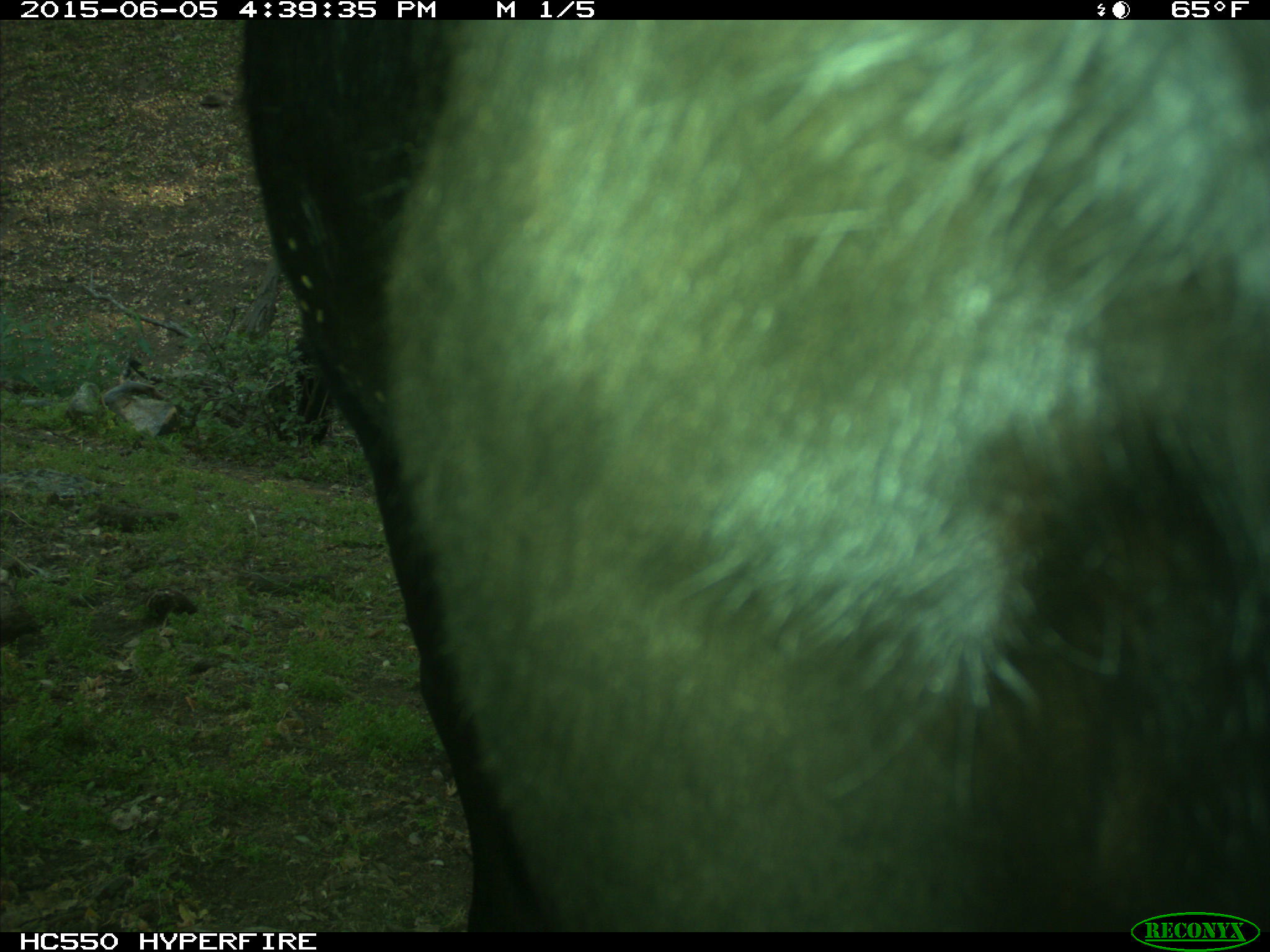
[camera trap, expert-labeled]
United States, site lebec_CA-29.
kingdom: Animalia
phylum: Chordata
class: Mammalia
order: Artiodactyla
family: Bovidae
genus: Bos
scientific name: Bos taurus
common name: domestic cow